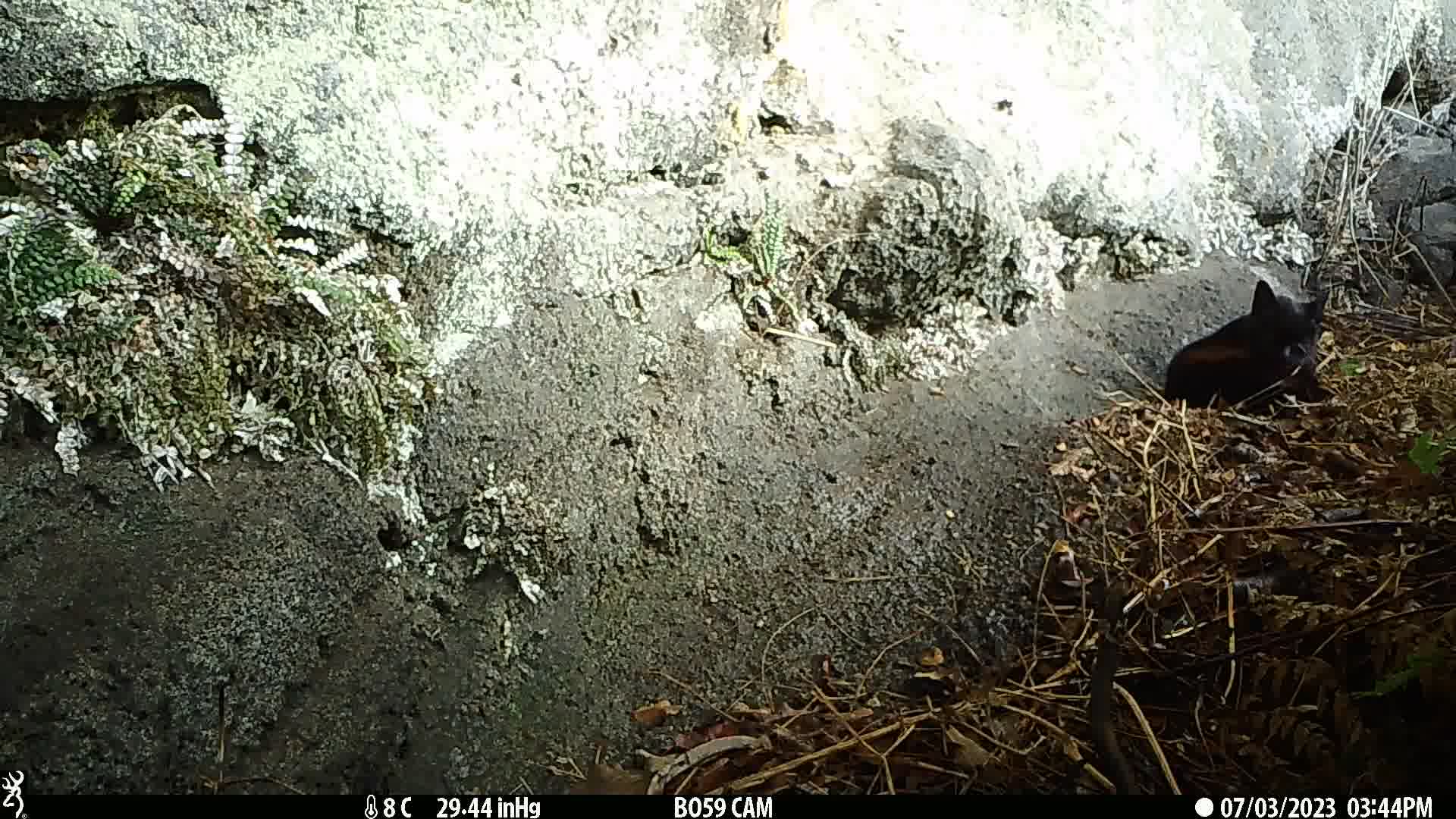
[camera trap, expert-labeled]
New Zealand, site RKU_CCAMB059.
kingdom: Animalia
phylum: Chordata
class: Mammalia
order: Carnivora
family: Felidae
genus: Felis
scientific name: Felis catus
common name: domestic cat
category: cat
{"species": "cat (domestic cat) (Felis catus)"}